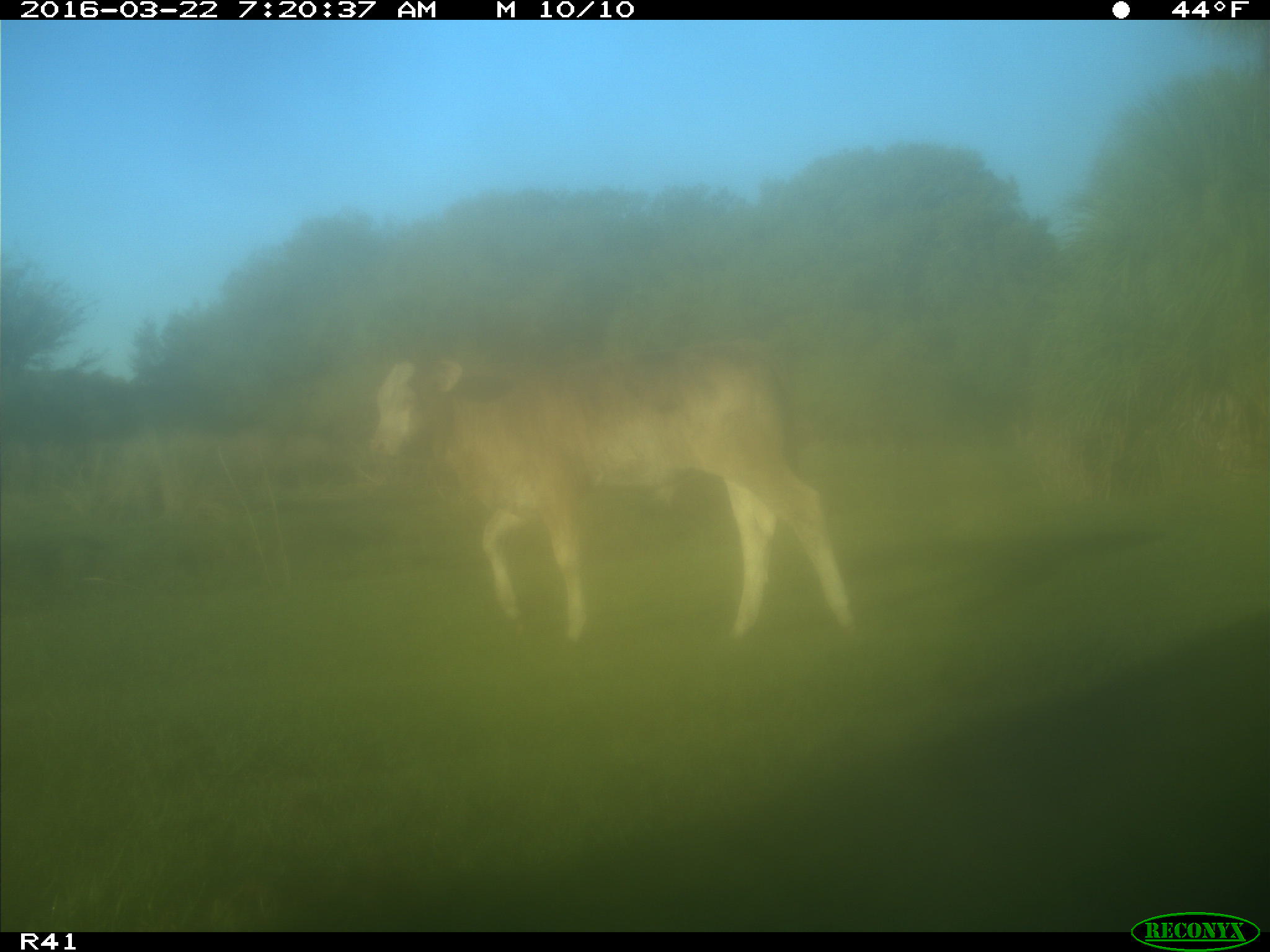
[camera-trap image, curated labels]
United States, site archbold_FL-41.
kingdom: Animalia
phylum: Chordata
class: Mammalia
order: Artiodactyla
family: Bovidae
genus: Bos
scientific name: Bos taurus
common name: domestic cow